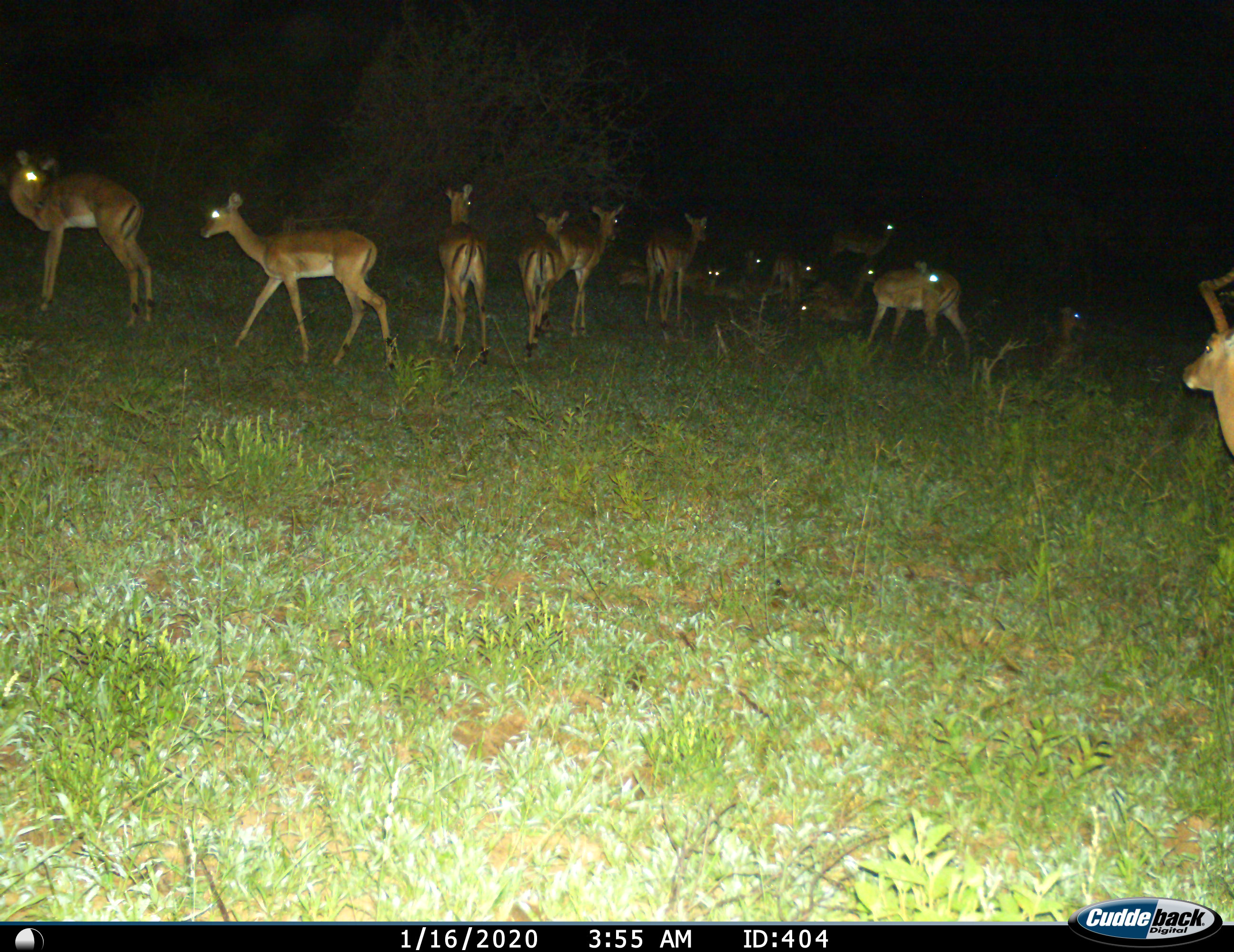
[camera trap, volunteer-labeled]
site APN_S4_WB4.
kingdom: Animalia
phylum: Chordata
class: Mammalia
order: Artiodactyla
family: Bovidae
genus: Aepyceros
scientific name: Aepyceros melampus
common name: impala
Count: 11-50.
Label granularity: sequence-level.